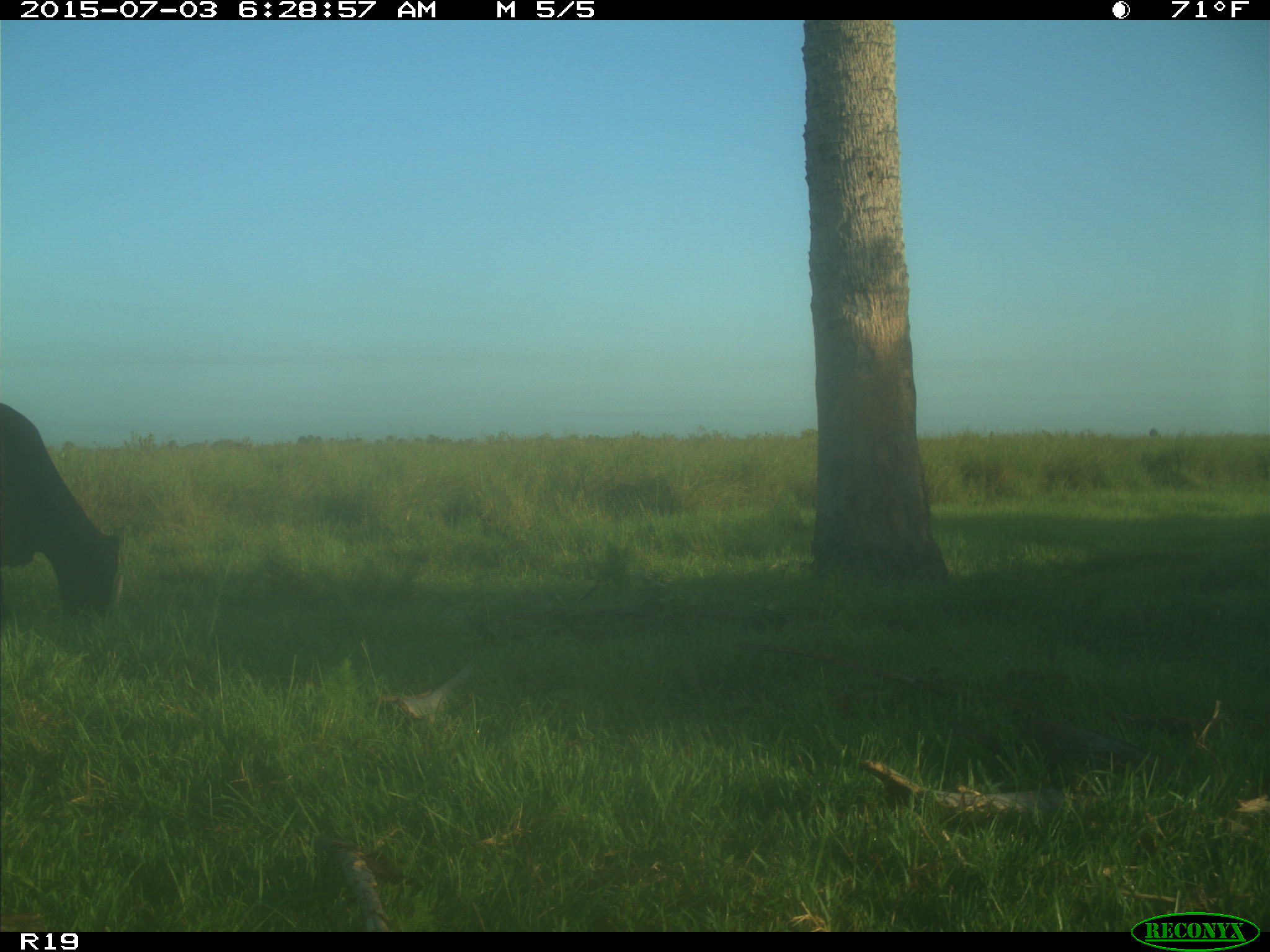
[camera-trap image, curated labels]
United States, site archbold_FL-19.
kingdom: Animalia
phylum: Chordata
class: Mammalia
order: Artiodactyla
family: Bovidae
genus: Bos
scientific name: Bos taurus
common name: domestic cow